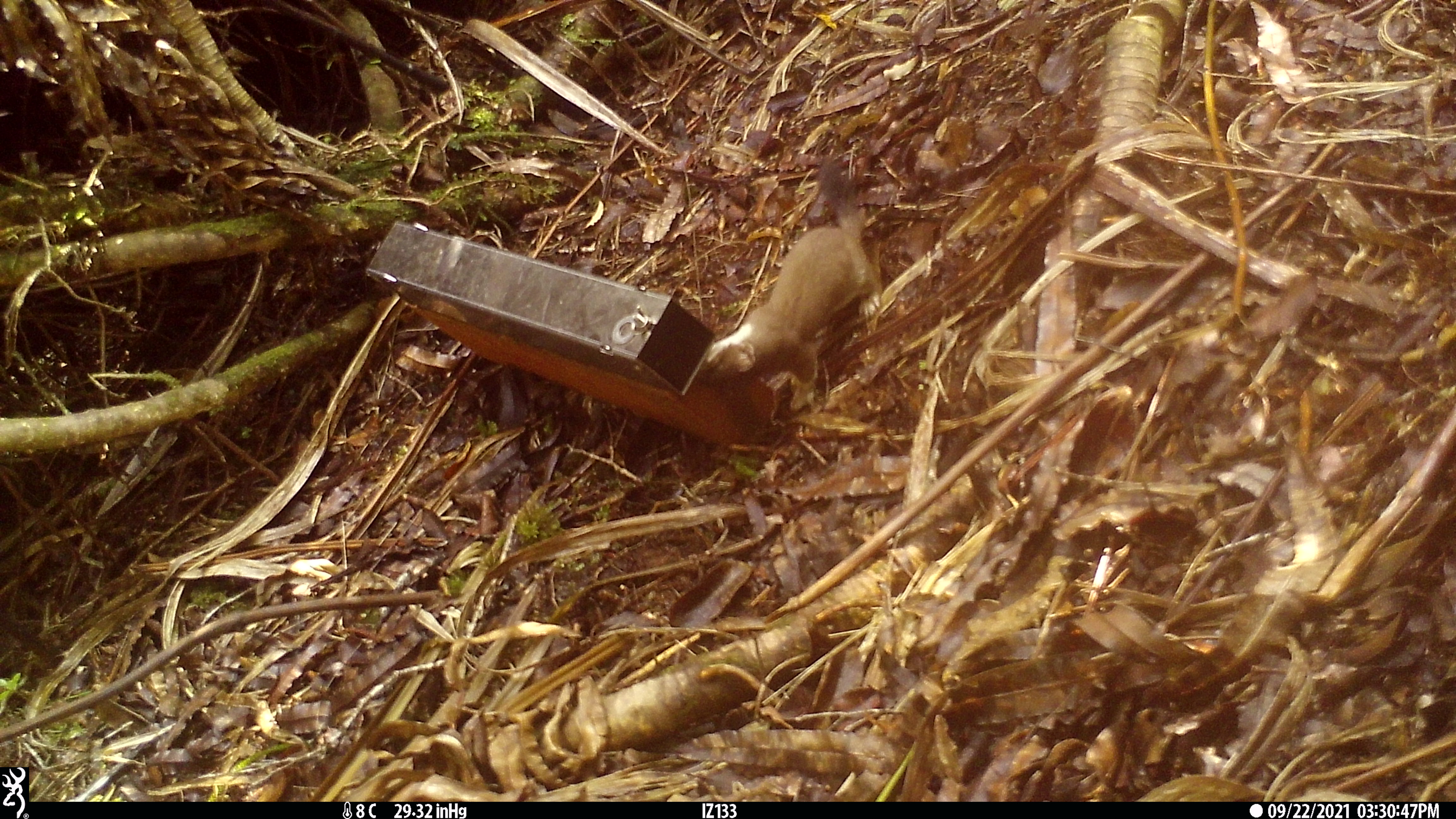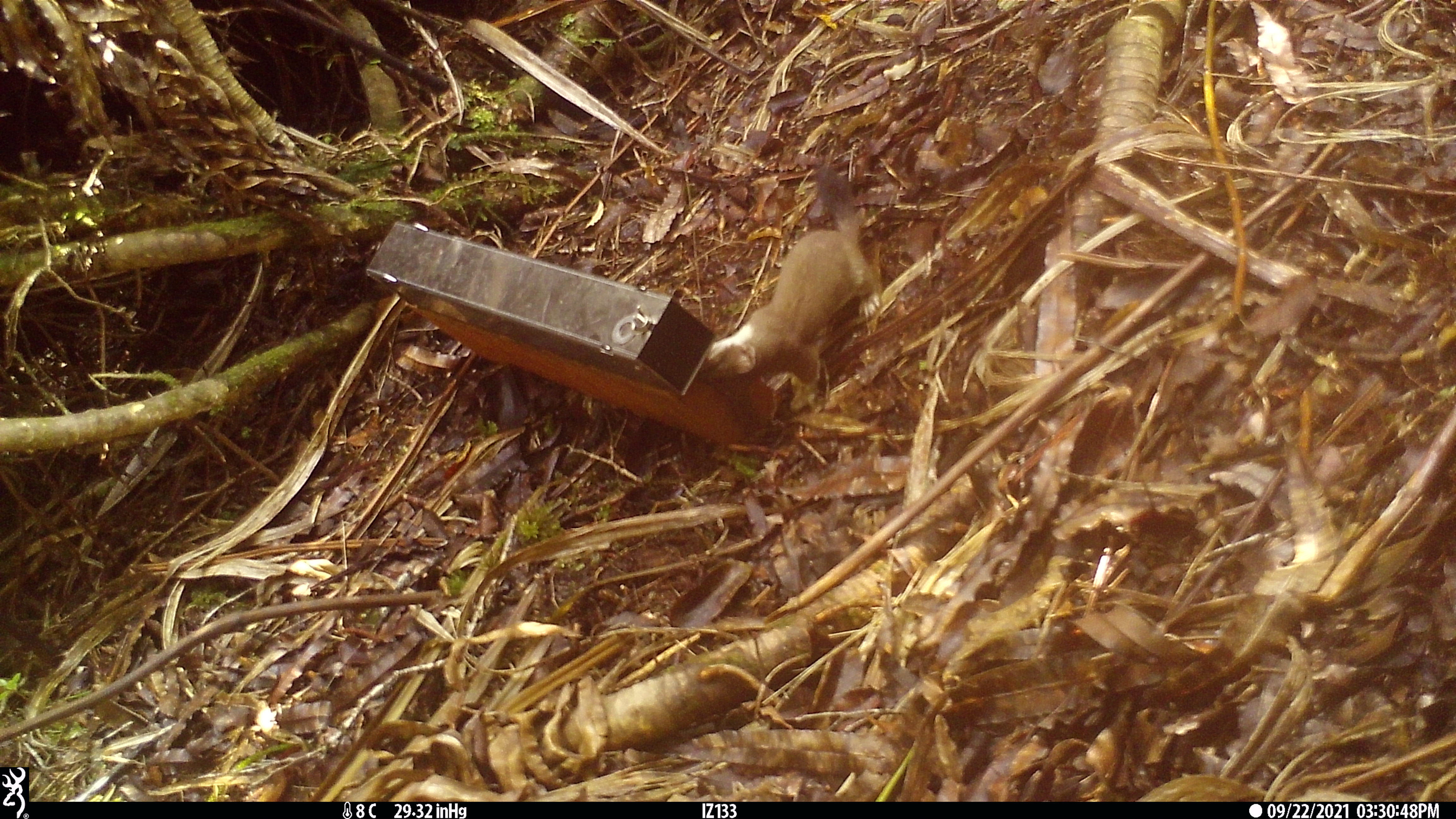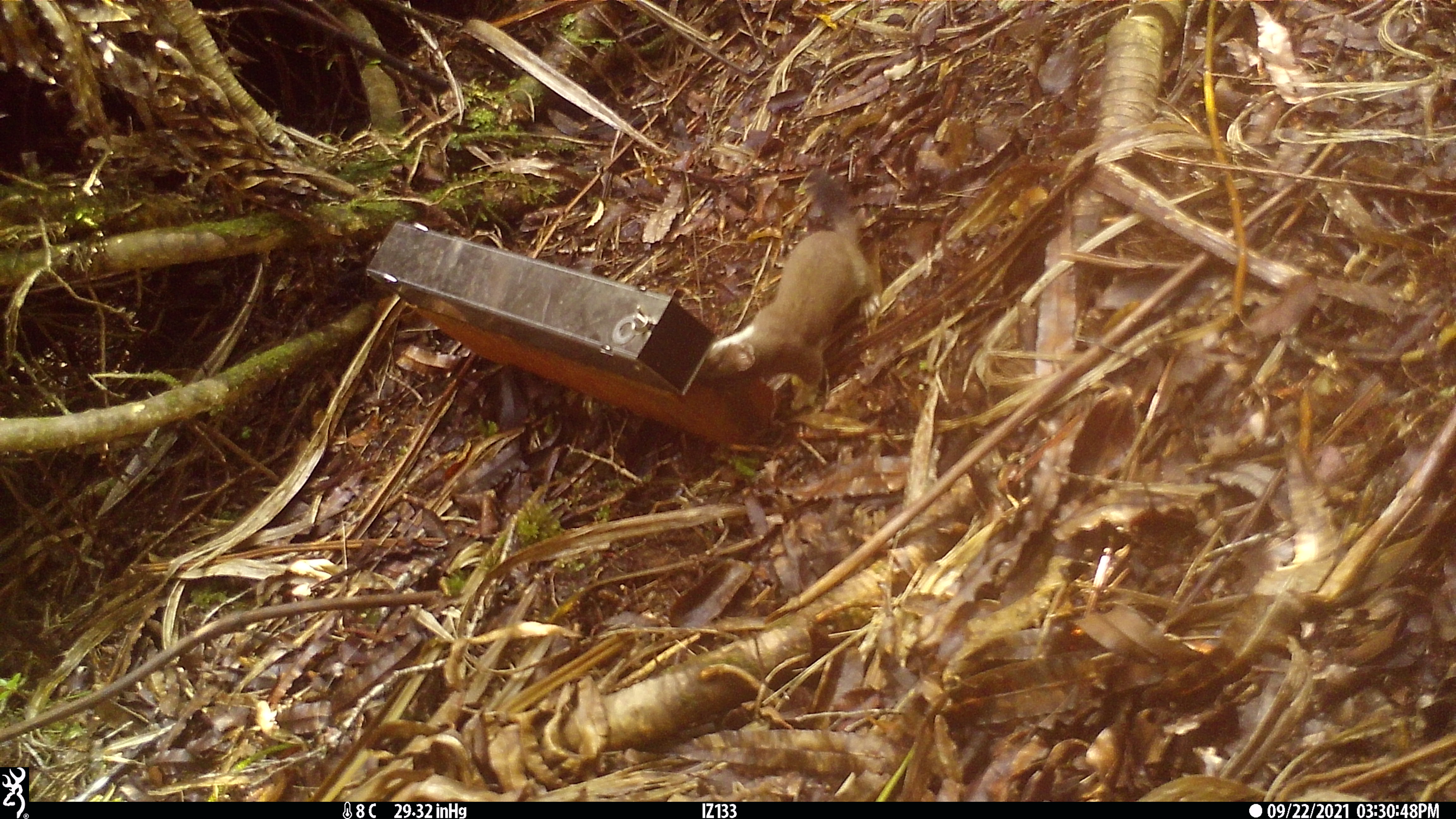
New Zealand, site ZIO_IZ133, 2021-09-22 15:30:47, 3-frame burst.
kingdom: Animalia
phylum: Chordata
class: Mammalia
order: Carnivora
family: Mustelidae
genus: Mustela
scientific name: Mustela erminea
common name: stoat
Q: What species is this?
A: Stoat (Mustela erminea).